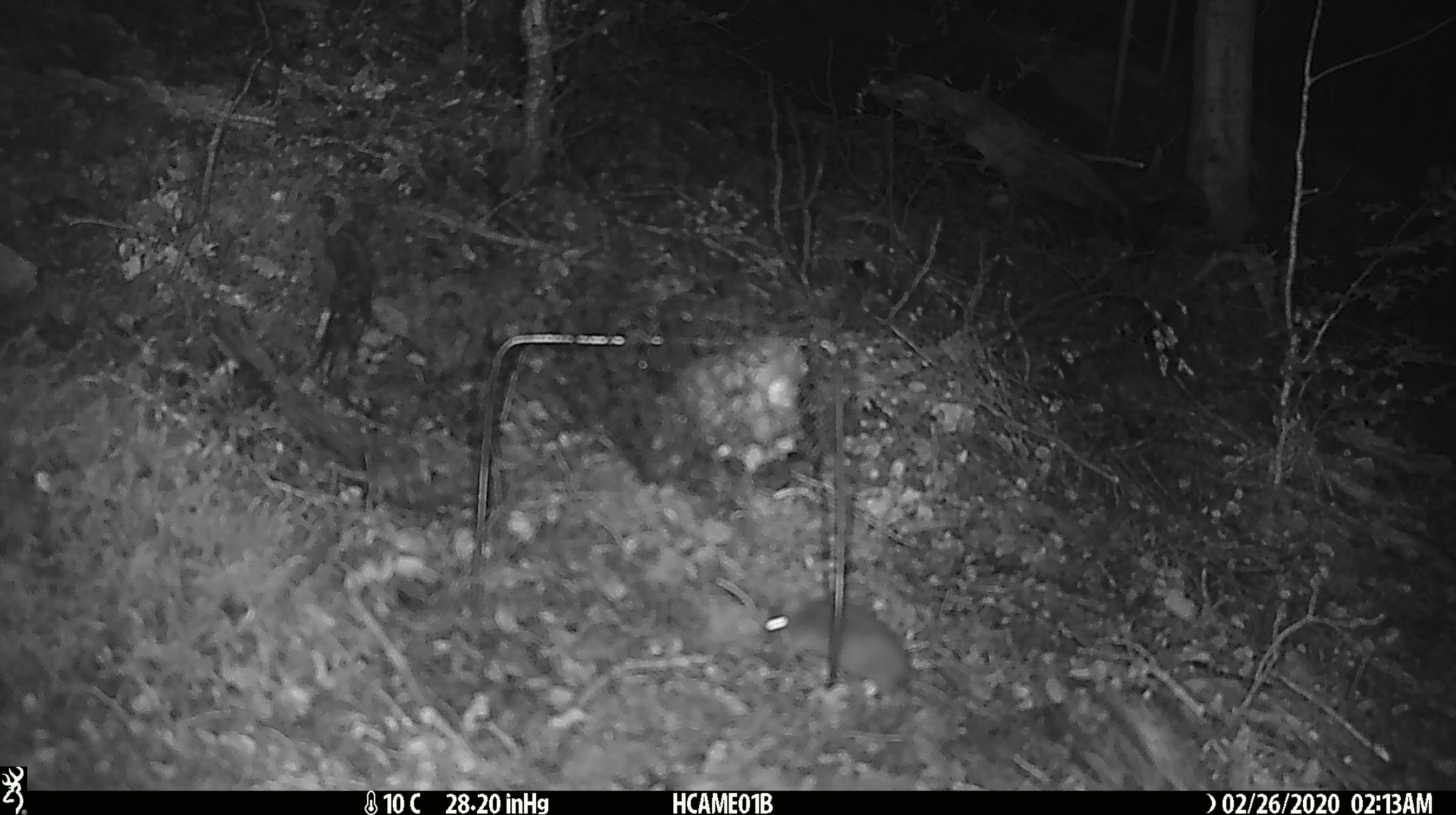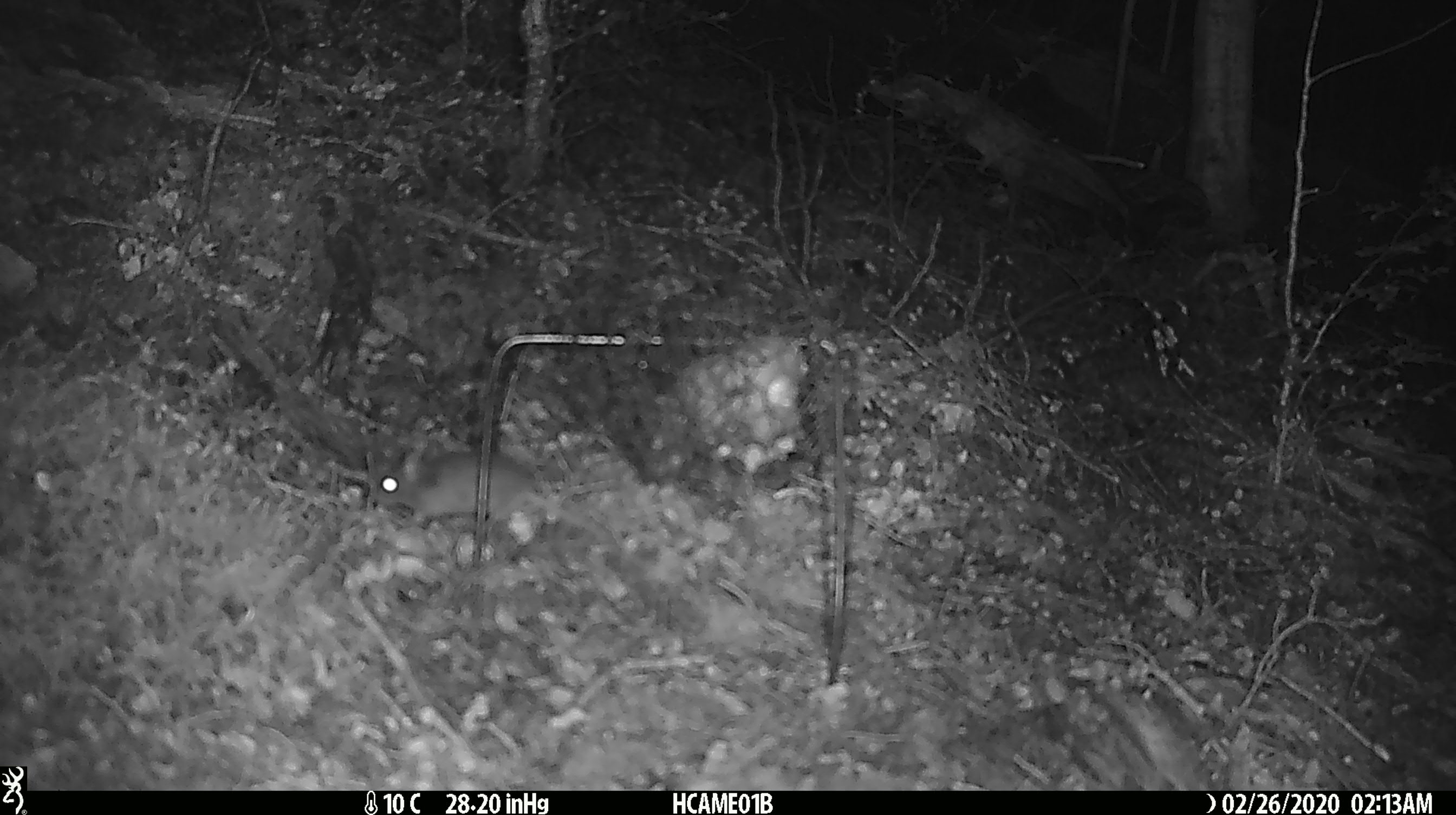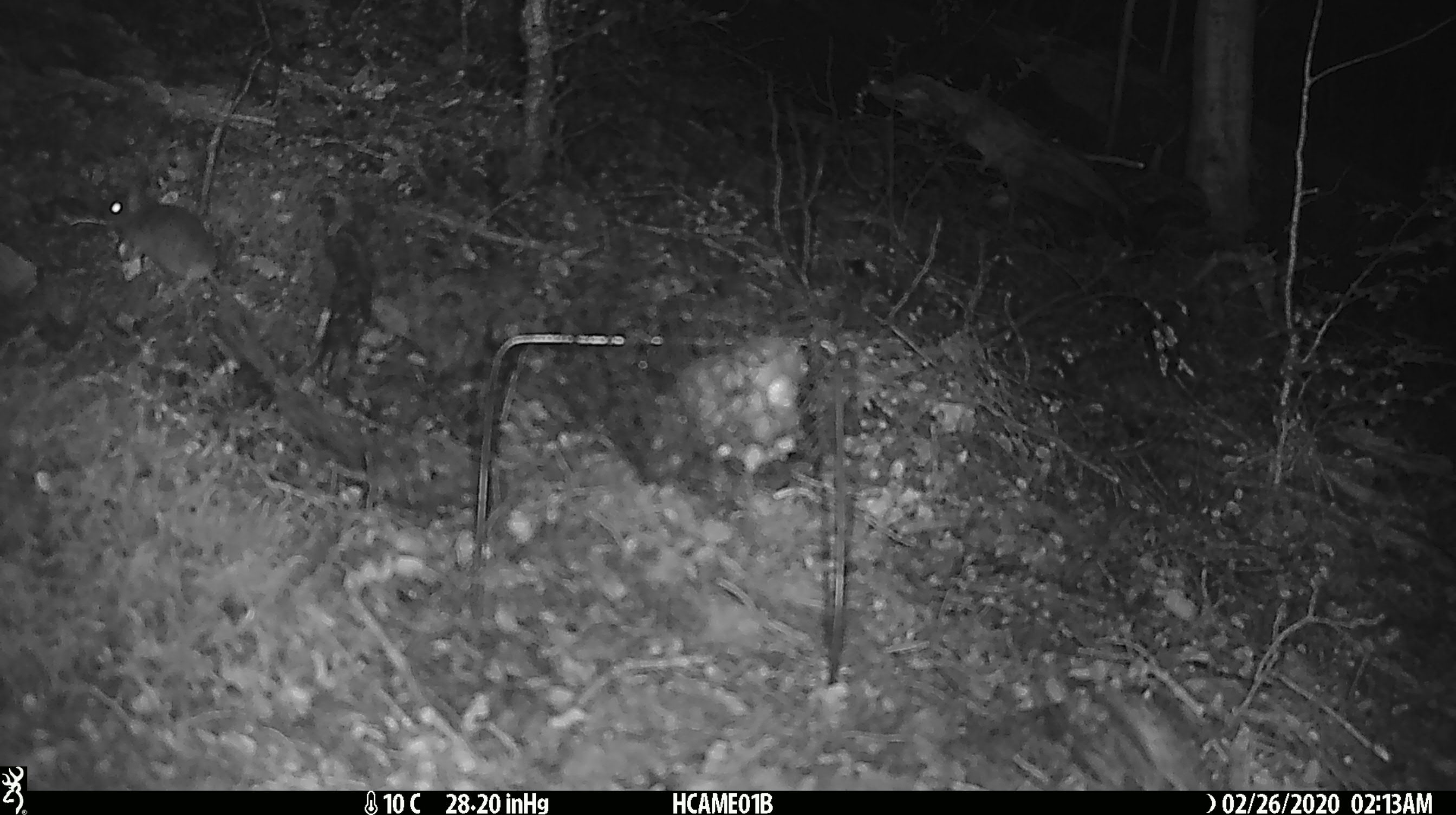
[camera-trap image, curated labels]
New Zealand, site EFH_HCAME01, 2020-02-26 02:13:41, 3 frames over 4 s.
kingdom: Animalia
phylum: Chordata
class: Mammalia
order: Rodentia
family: Muridae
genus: Mus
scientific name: Mus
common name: mouse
Mouse (Mus).